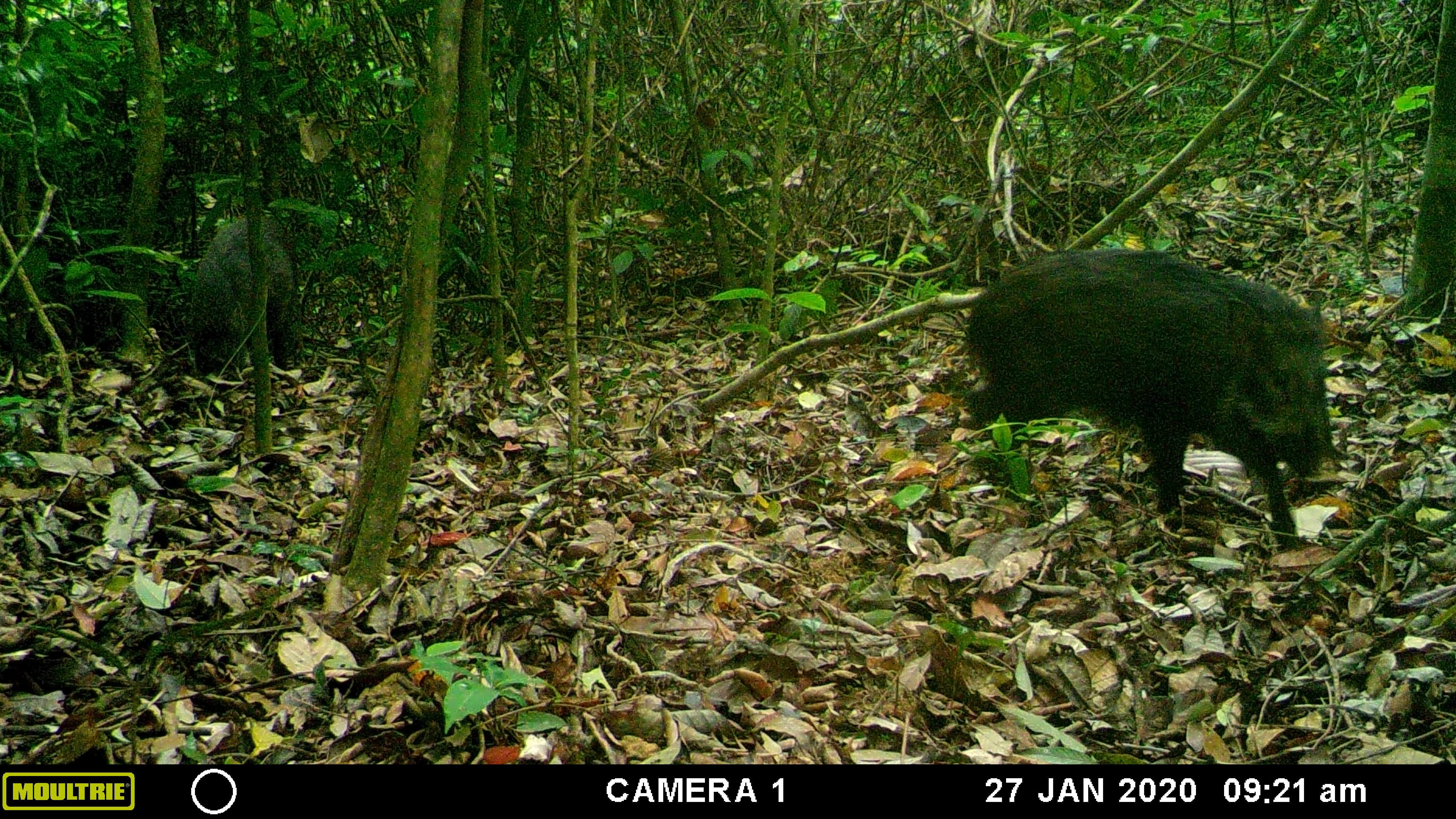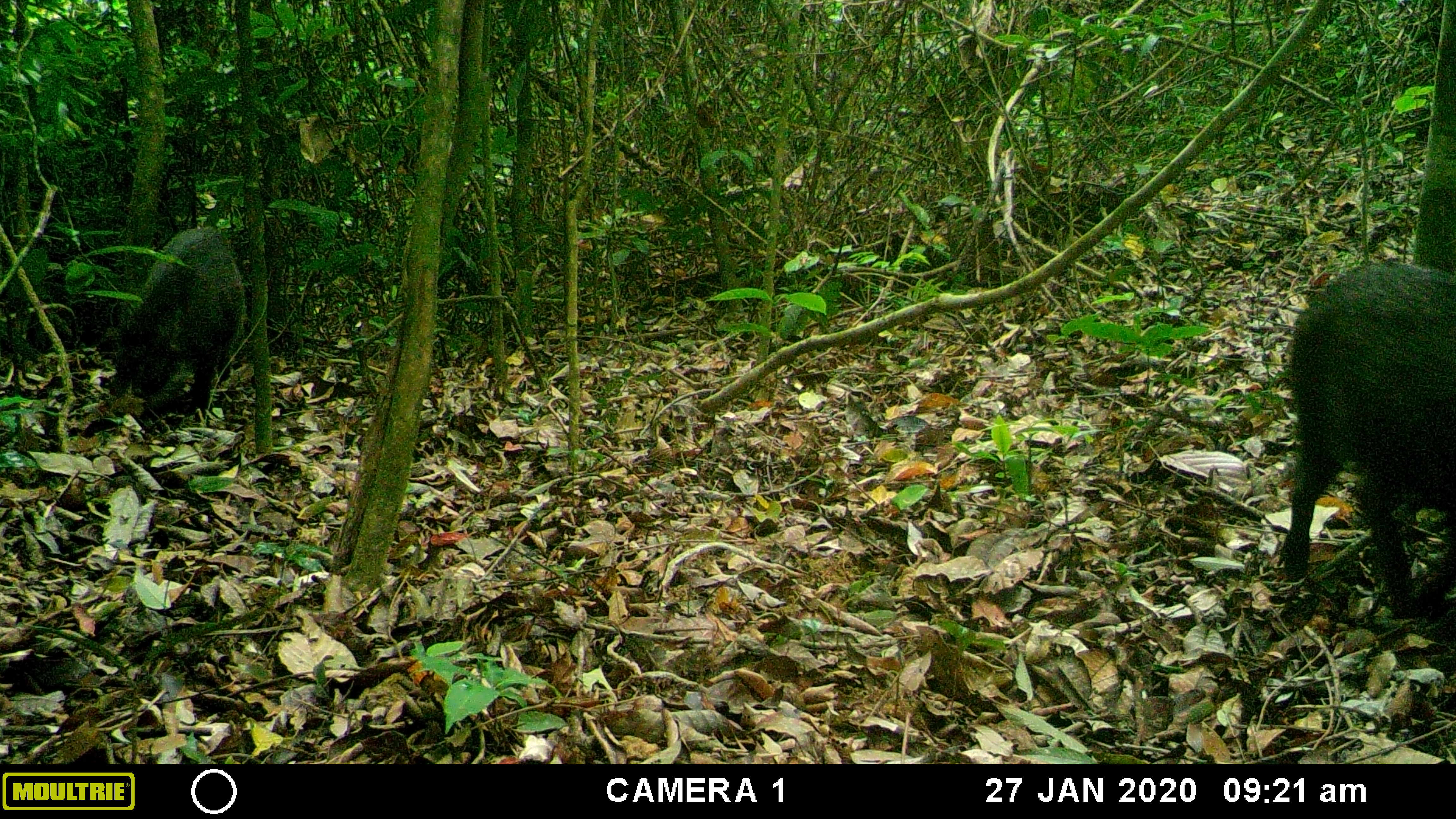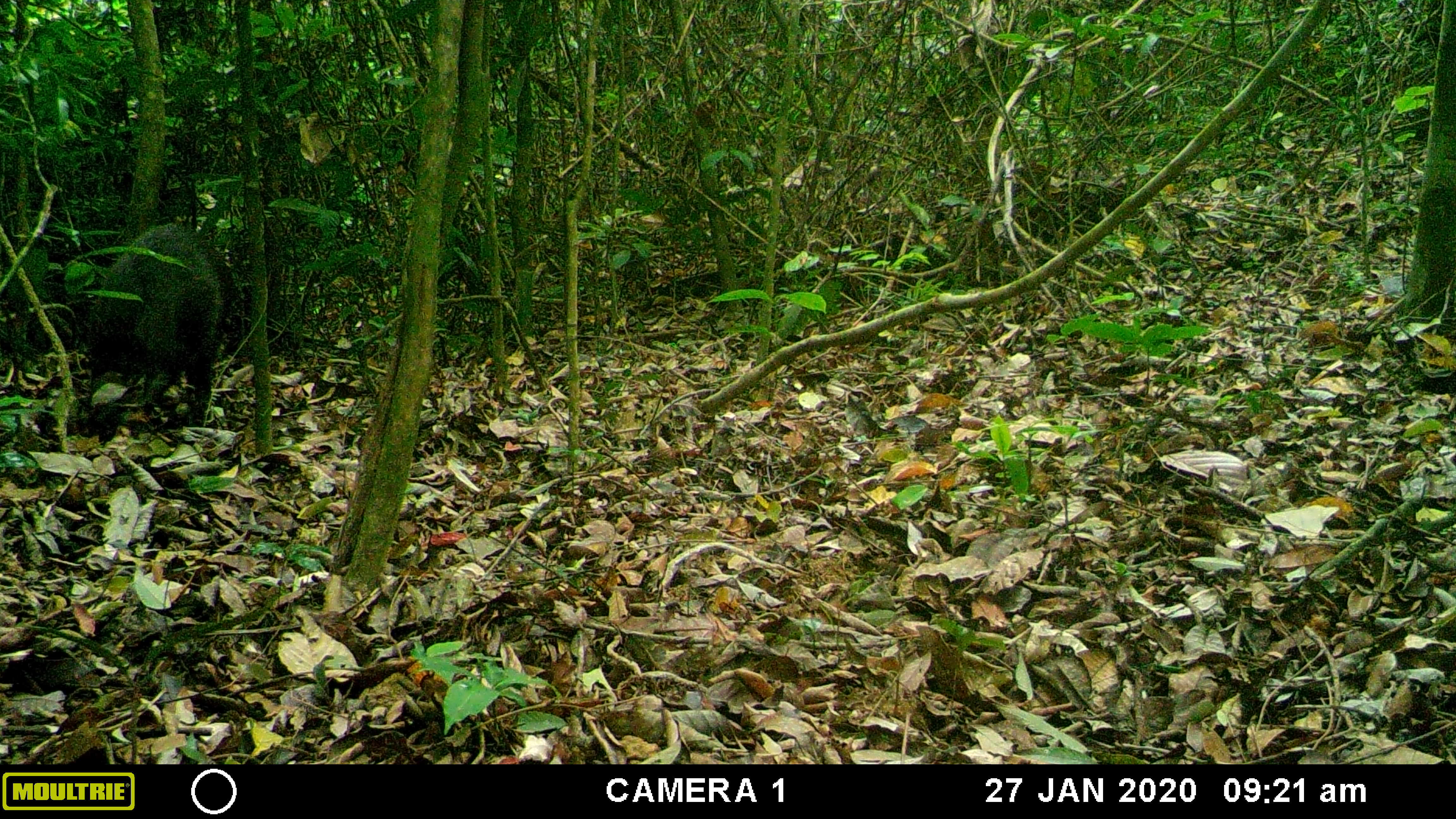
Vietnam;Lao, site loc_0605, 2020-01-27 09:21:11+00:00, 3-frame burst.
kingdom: Animalia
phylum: Chordata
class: Mammalia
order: Artiodactyla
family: Suidae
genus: Sus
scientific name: Sus scrofa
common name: eurasian wild pig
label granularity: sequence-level